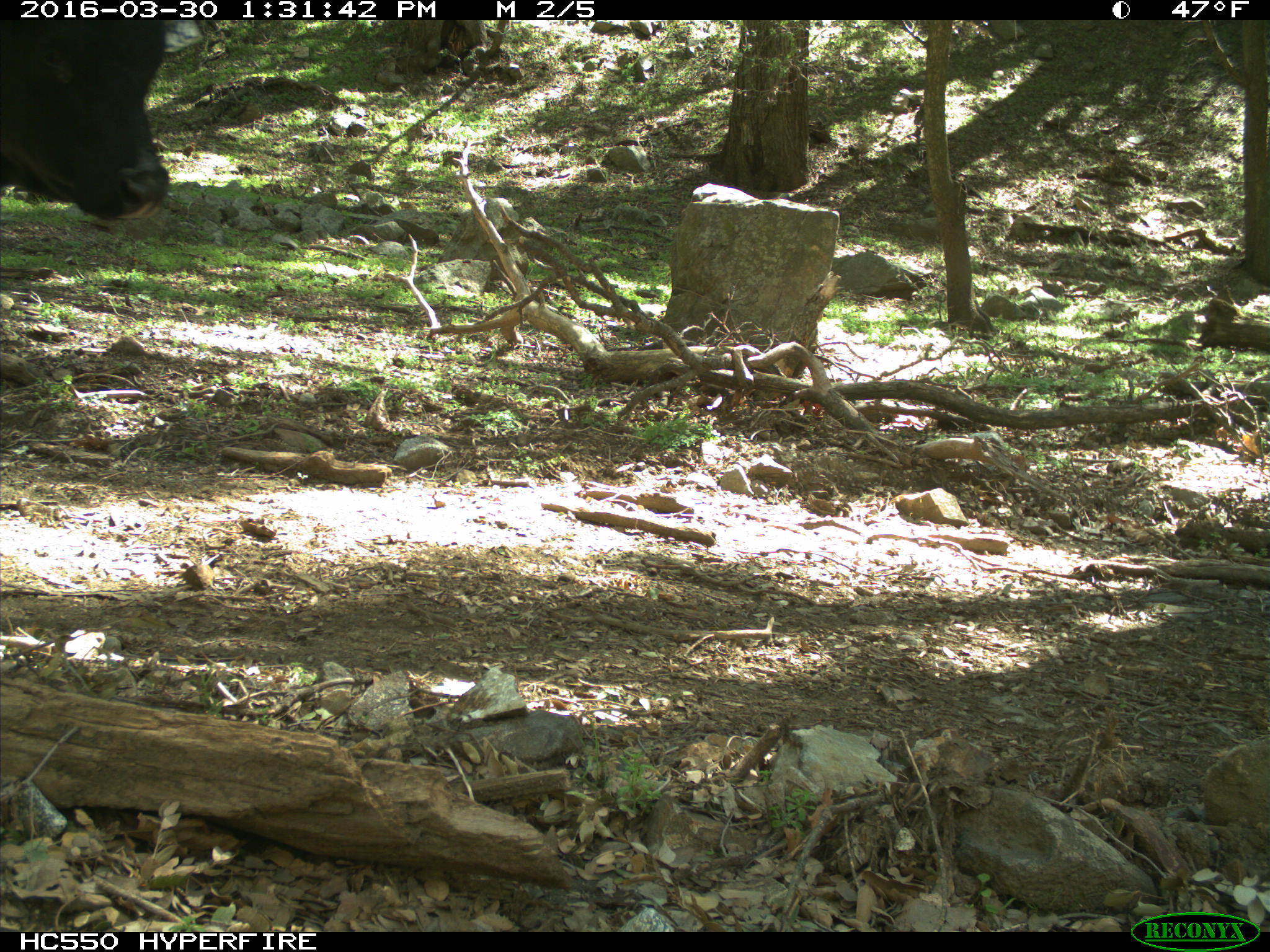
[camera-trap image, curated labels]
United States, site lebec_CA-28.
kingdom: Animalia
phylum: Chordata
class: Mammalia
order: Artiodactyla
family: Bovidae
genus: Bos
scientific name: Bos taurus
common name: domestic cow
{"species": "Bos taurus (domestic cow)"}